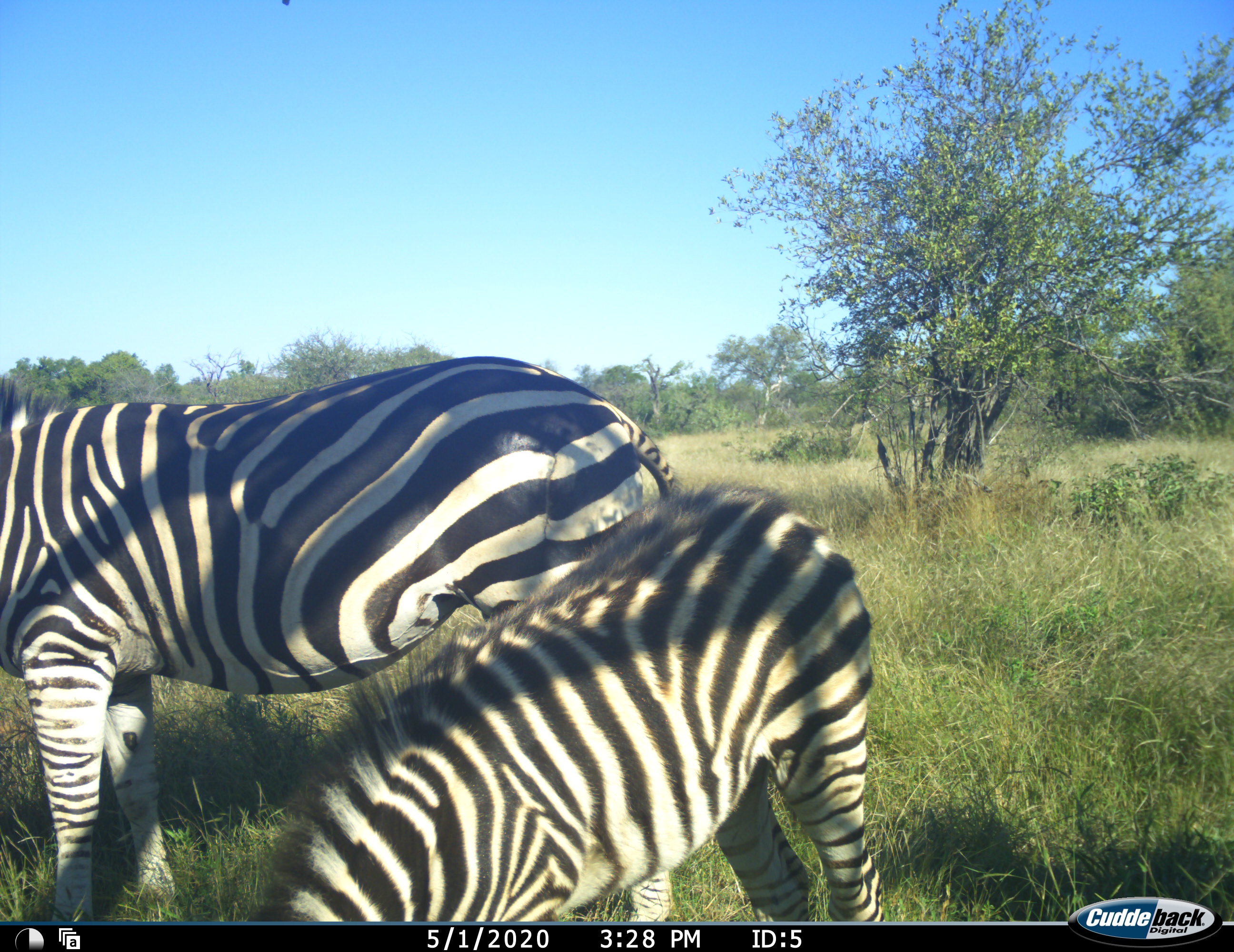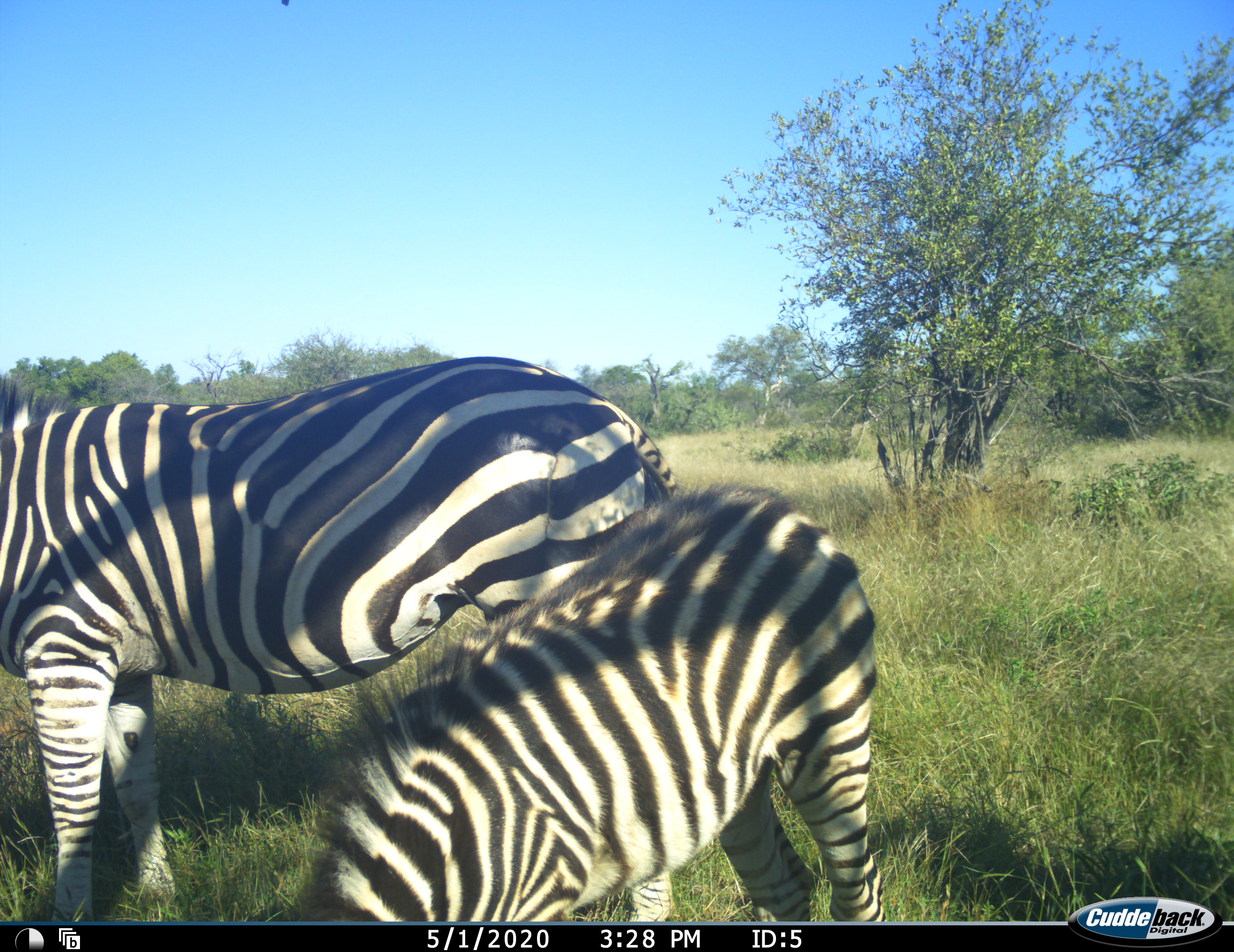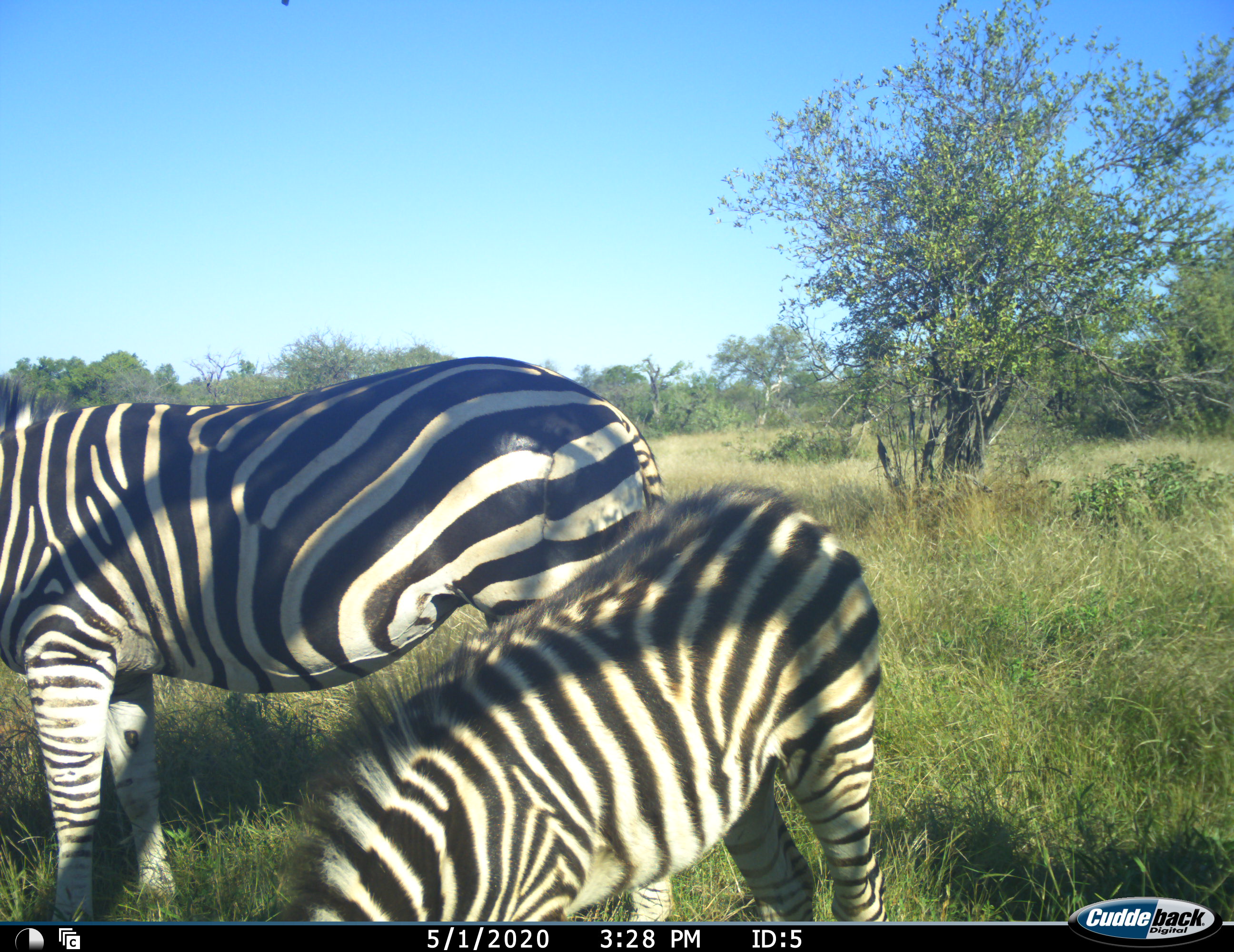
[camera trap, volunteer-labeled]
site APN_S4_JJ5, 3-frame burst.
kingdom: Animalia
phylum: Chordata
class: Mammalia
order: Perissodactyla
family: Equidae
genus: Equus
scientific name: Equus quagga burchellii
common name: burchell's zebra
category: zebraburchells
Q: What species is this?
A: Zebraburchells (burchell's zebra) (Equus quagga burchellii).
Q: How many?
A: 2.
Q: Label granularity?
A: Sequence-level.